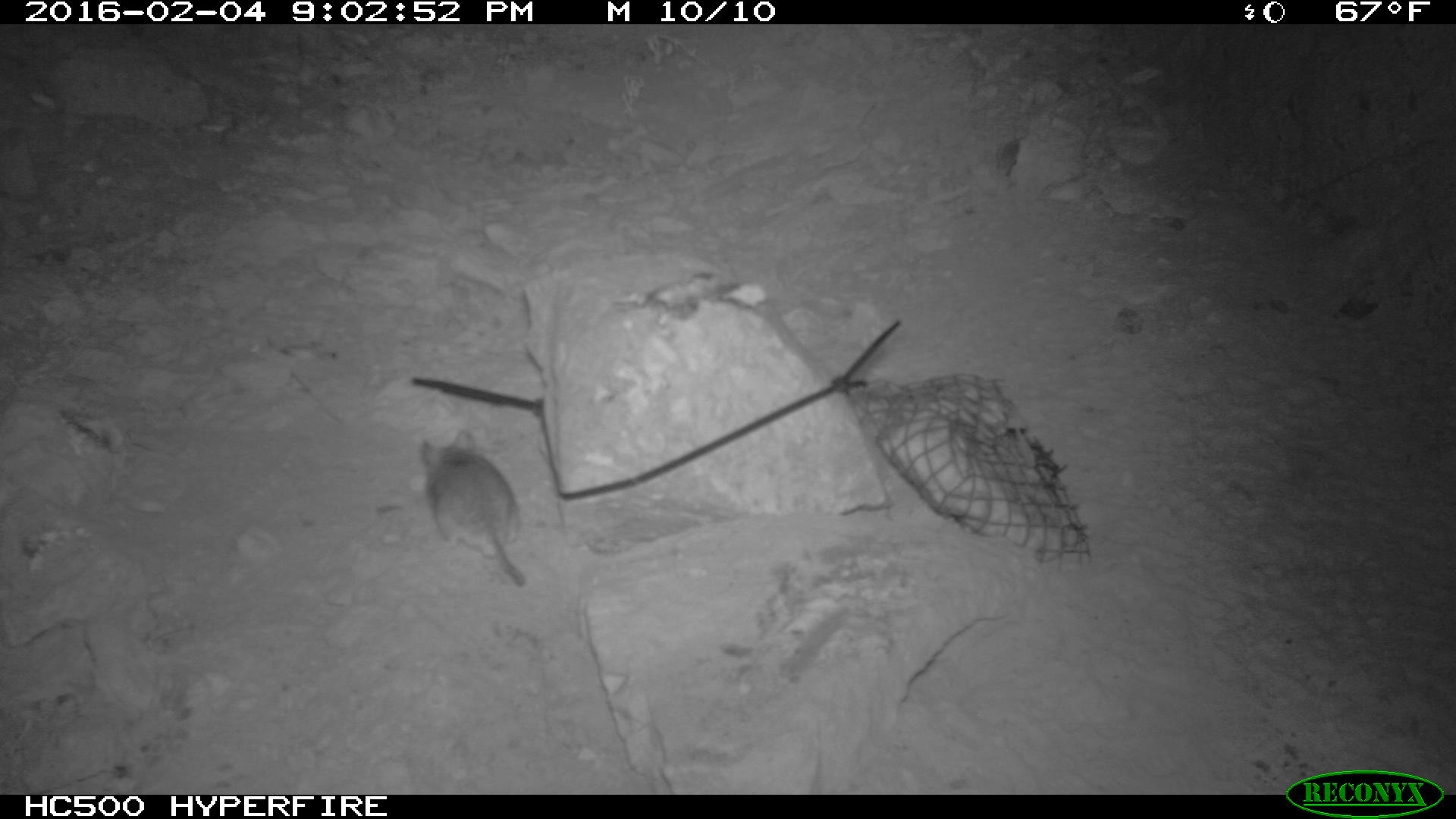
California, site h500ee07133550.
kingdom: Animalia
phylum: Chordata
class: Mammalia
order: Rodentia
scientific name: Rodentia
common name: rodent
Rodent (Rodentia).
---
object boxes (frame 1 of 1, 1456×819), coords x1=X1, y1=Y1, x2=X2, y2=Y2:
rodent: x1=417, y1=429, x2=529, y2=588